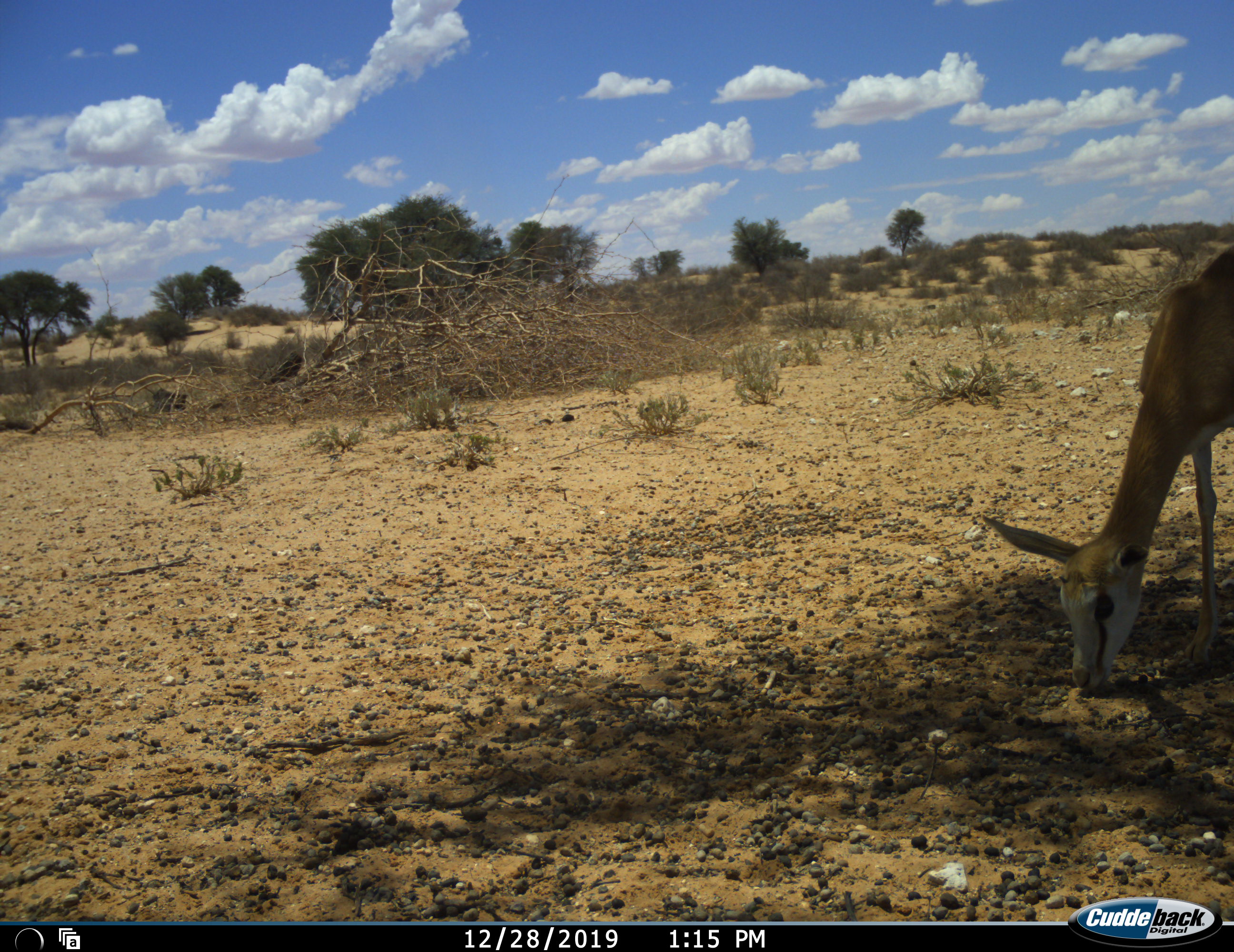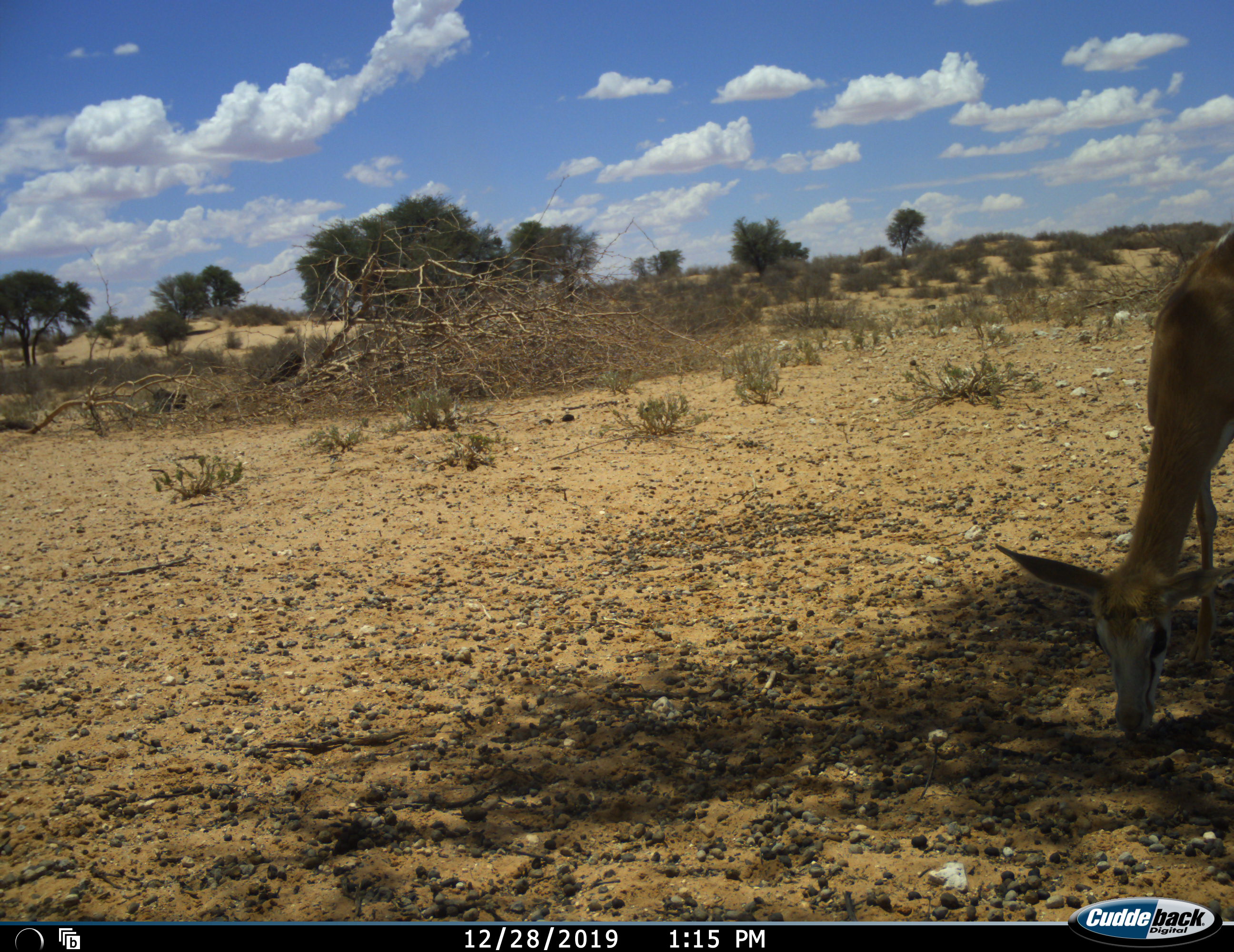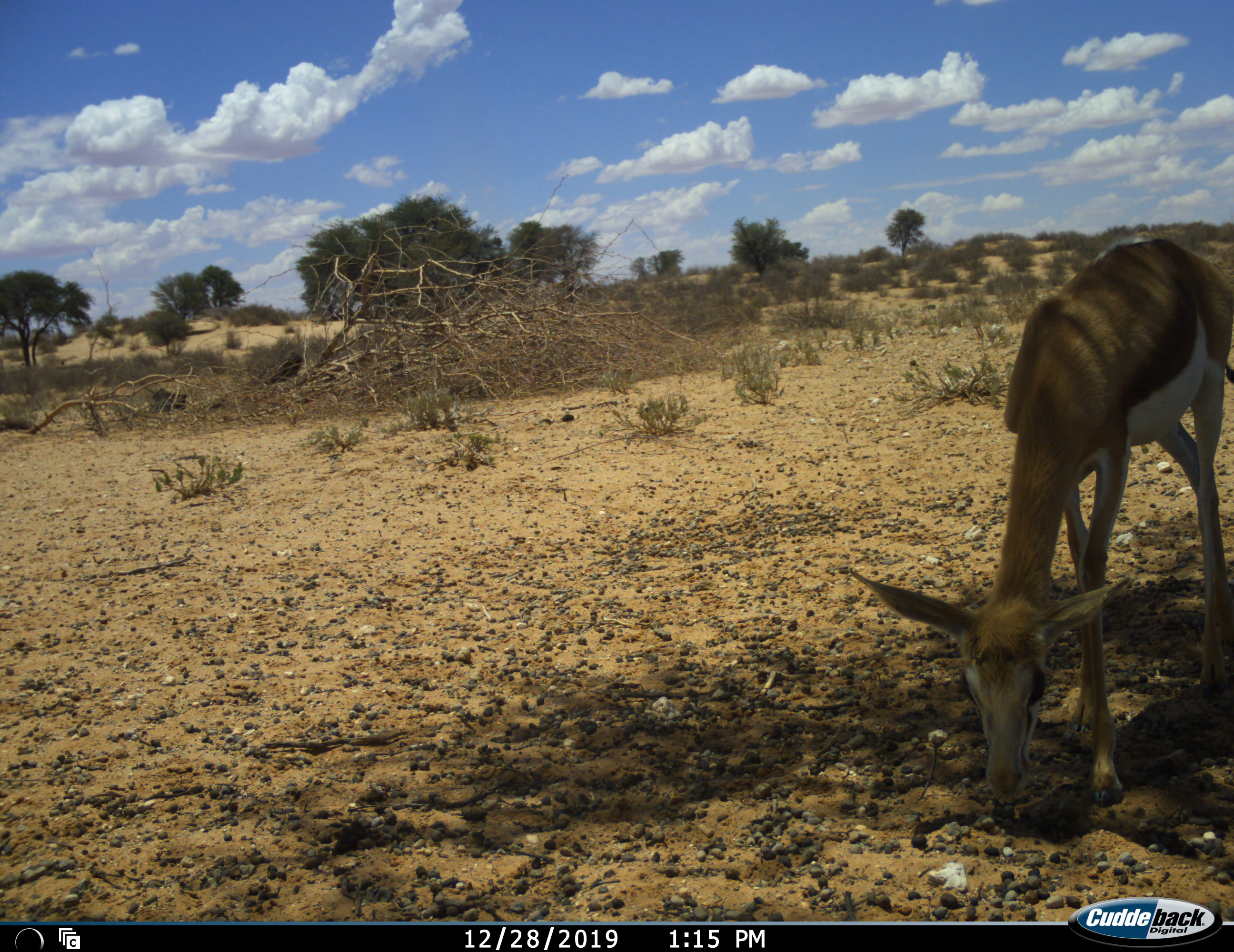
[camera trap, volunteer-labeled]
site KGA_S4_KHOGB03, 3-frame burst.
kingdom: Animalia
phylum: Chordata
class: Mammalia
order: Artiodactyla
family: Bovidae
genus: Antidorcas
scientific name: Antidorcas marsupialis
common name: springbok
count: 1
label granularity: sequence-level